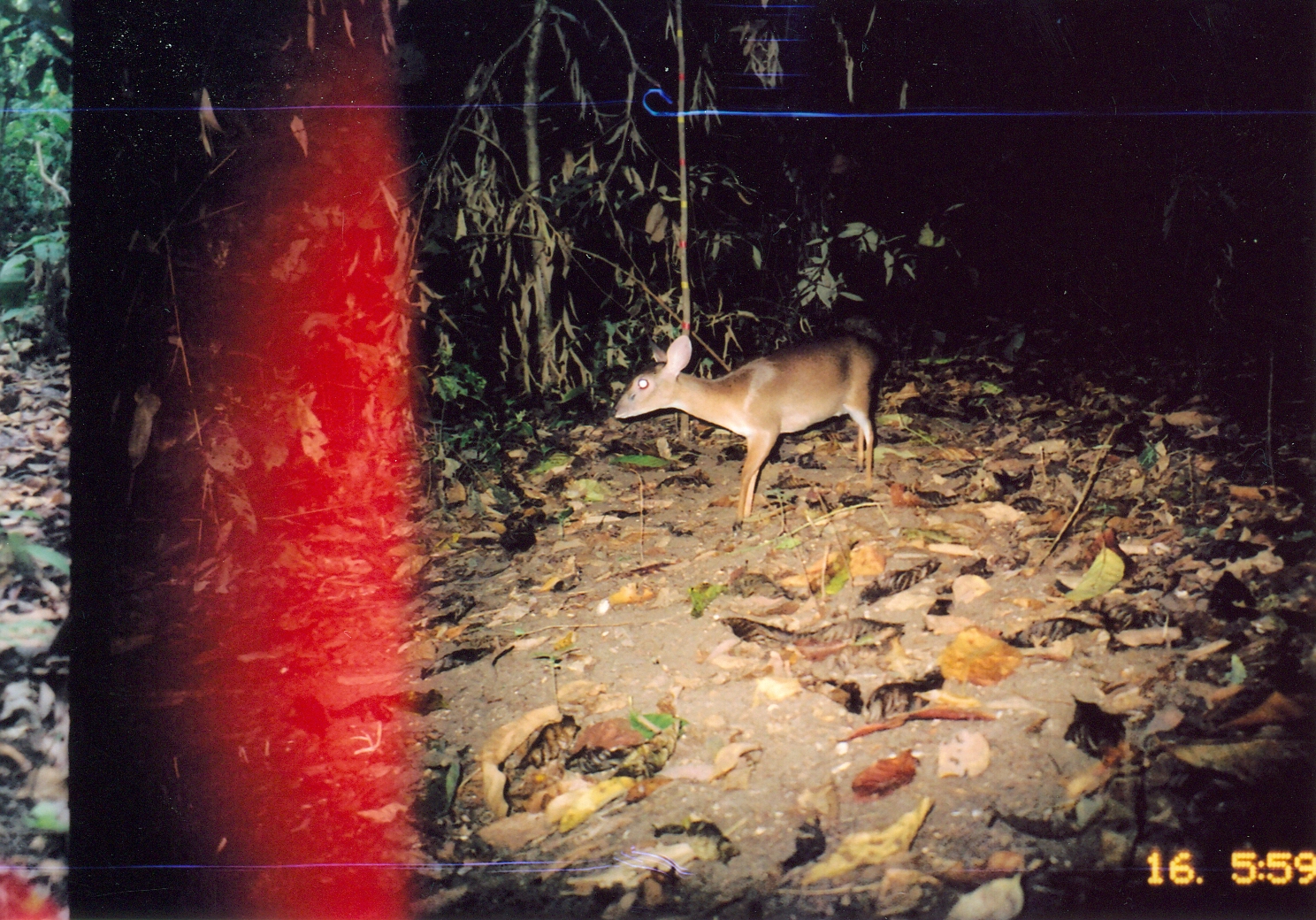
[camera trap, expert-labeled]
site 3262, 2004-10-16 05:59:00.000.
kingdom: Animalia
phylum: Chordata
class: Mammalia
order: Artiodactyla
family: Bovidae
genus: Nesotragus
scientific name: Nesotragus moschatus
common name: suni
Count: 1.